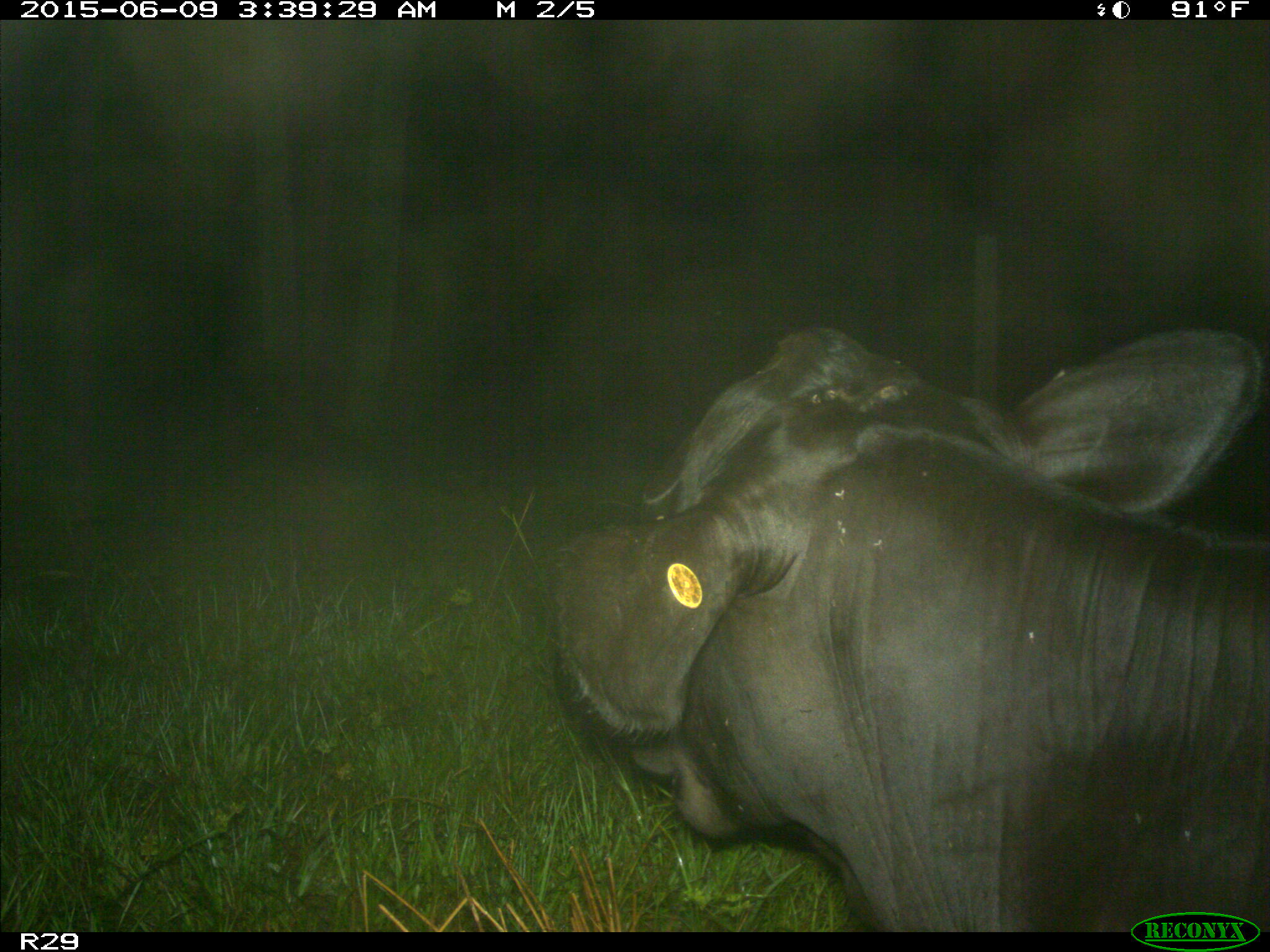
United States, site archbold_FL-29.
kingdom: Animalia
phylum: Chordata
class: Mammalia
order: Artiodactyla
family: Bovidae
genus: Bos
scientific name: Bos taurus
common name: domestic cow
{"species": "Bos taurus (domestic cow)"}